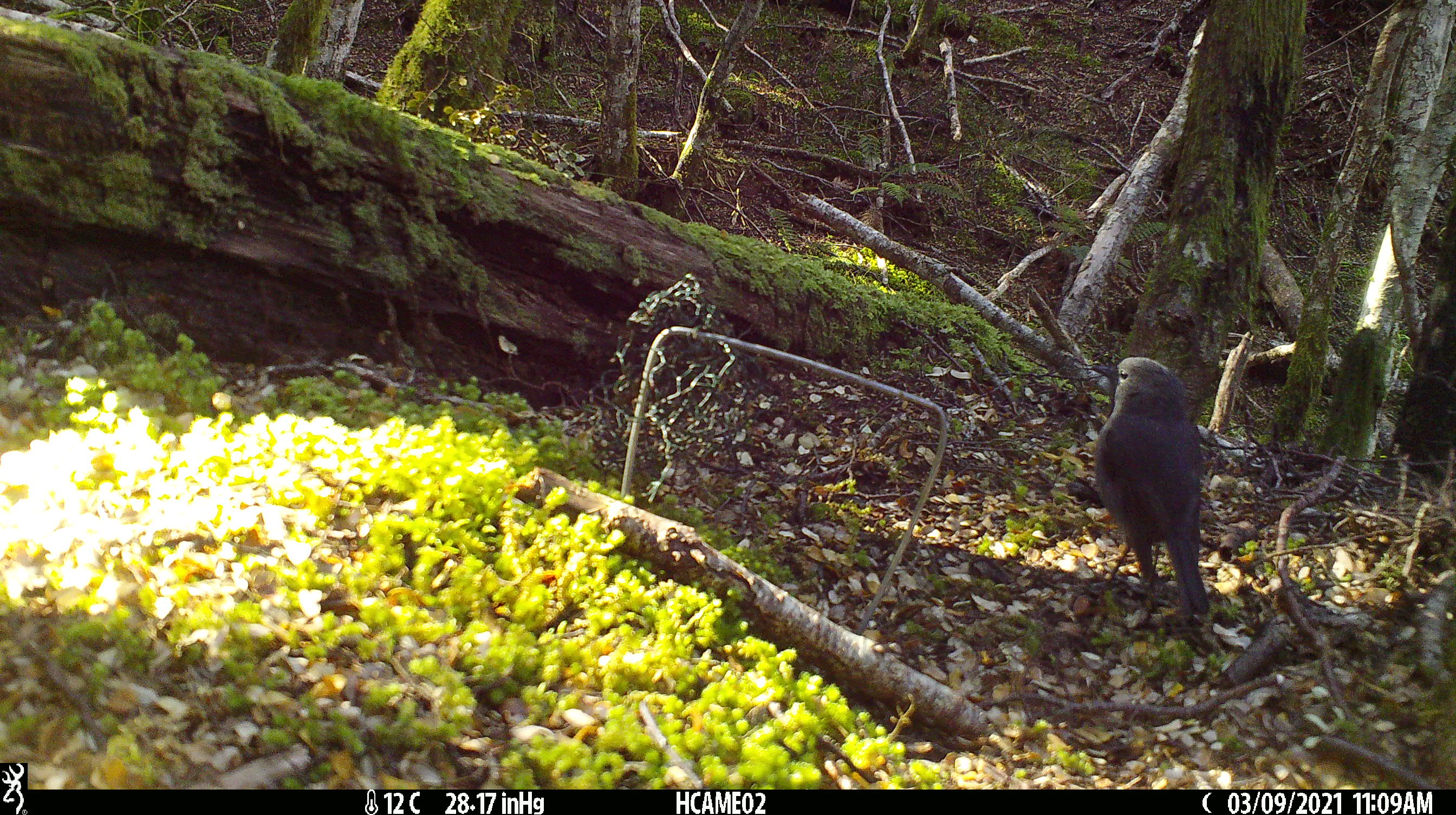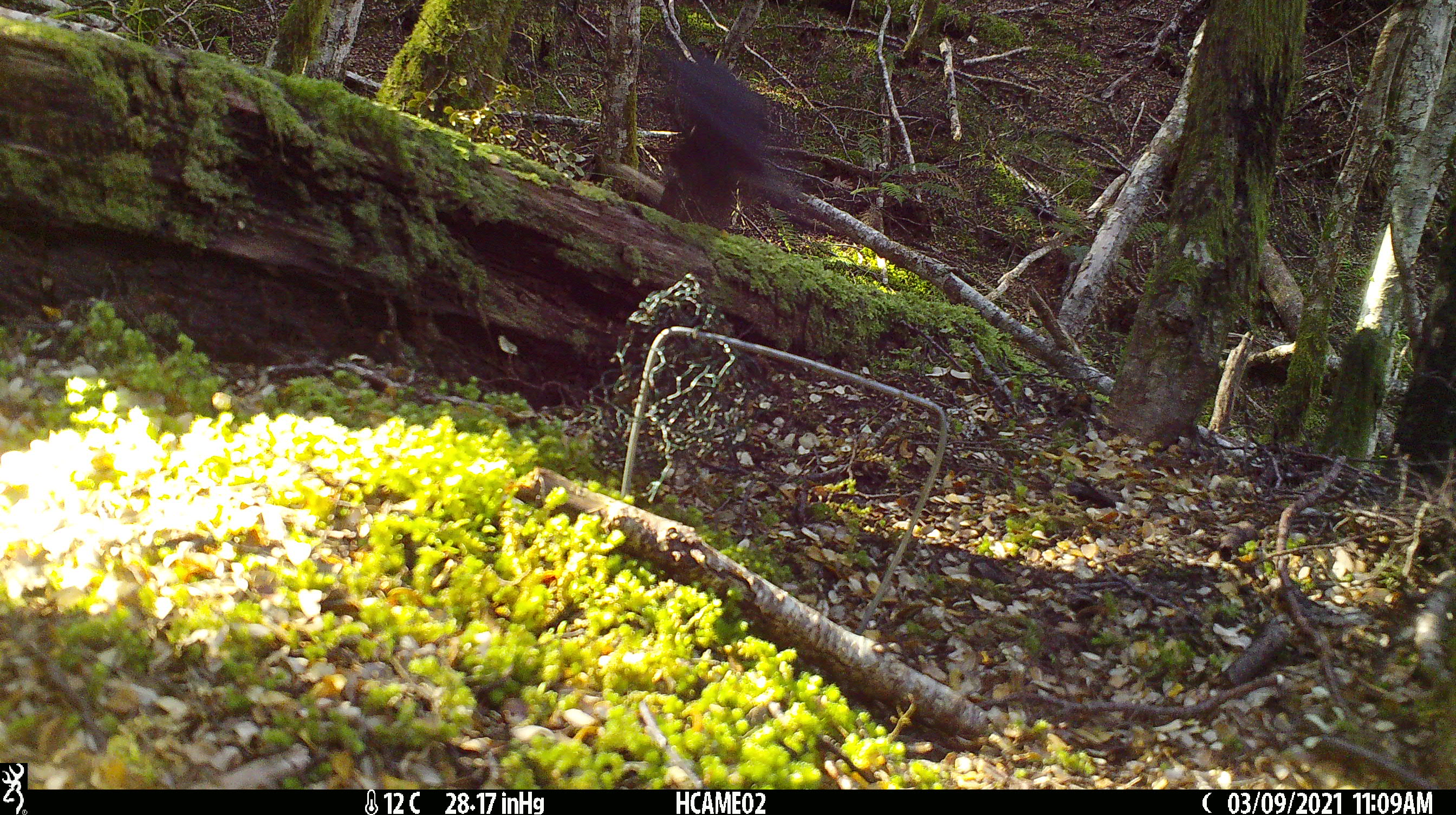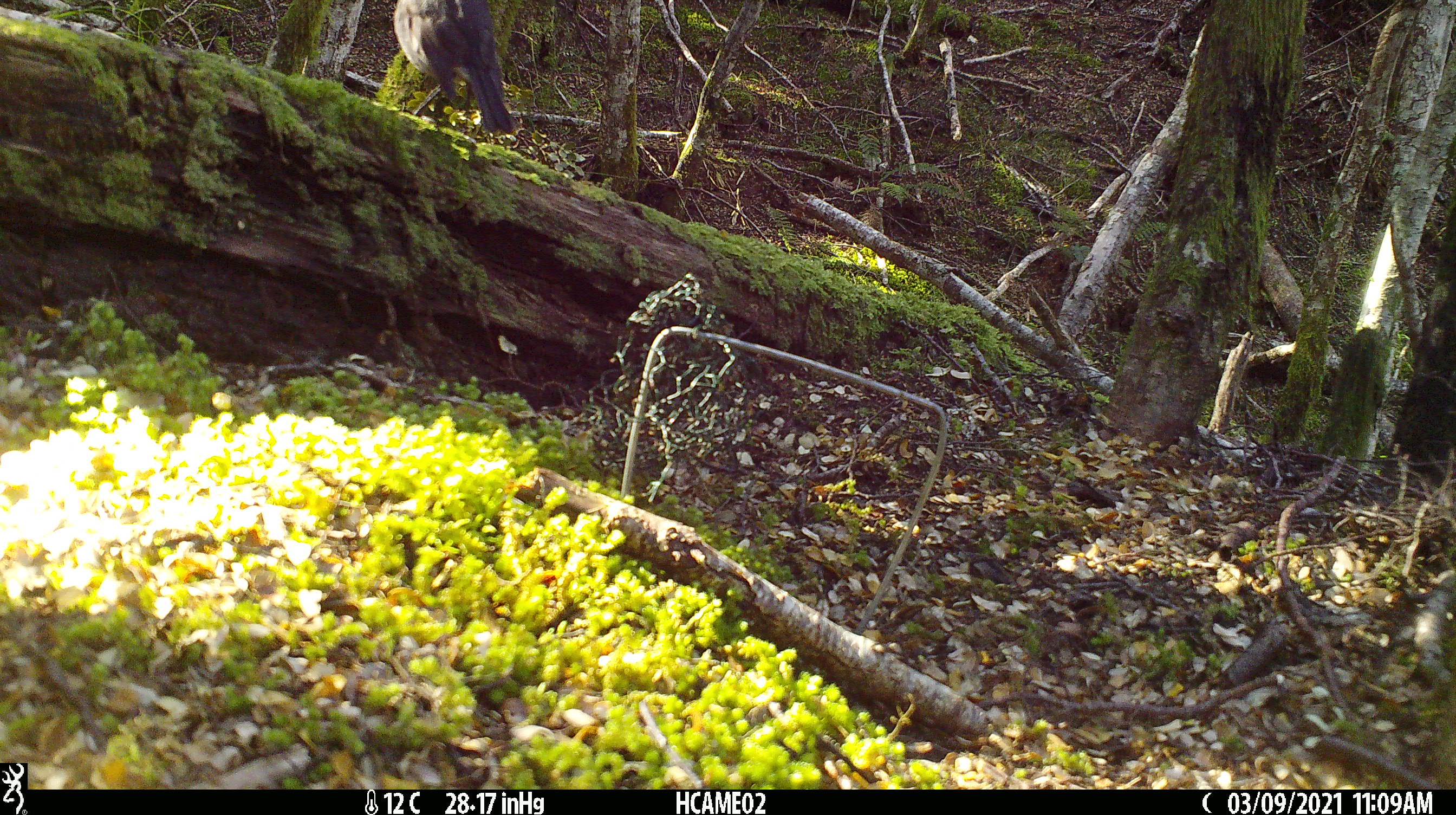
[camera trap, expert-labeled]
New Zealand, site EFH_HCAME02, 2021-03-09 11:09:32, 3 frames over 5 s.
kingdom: Animalia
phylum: Chordata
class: Aves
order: Passeriformes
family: Petroicidae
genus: Petroica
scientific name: Petroica australis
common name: new zealand robin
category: robin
Robin (new zealand robin) (Petroica australis).